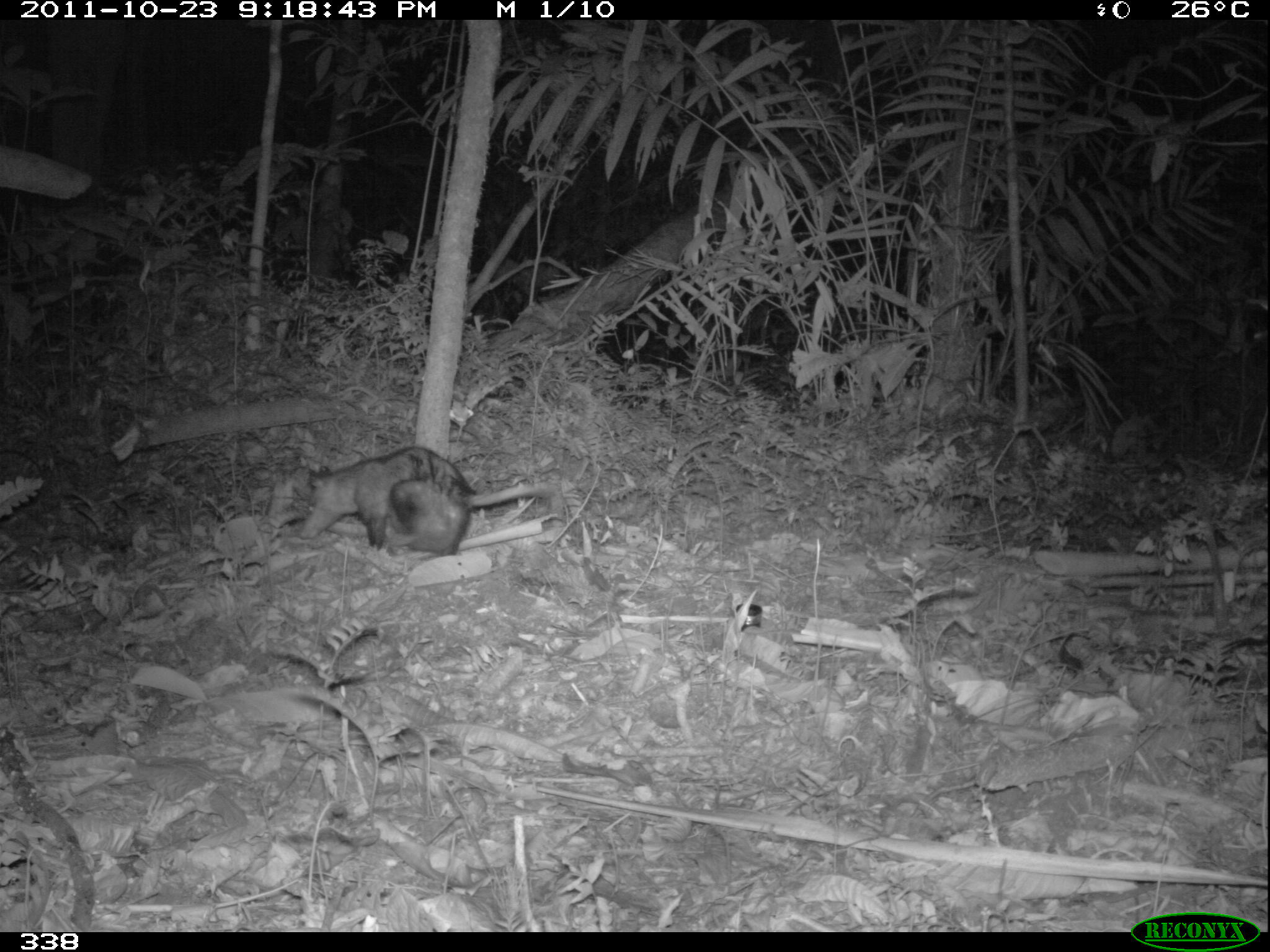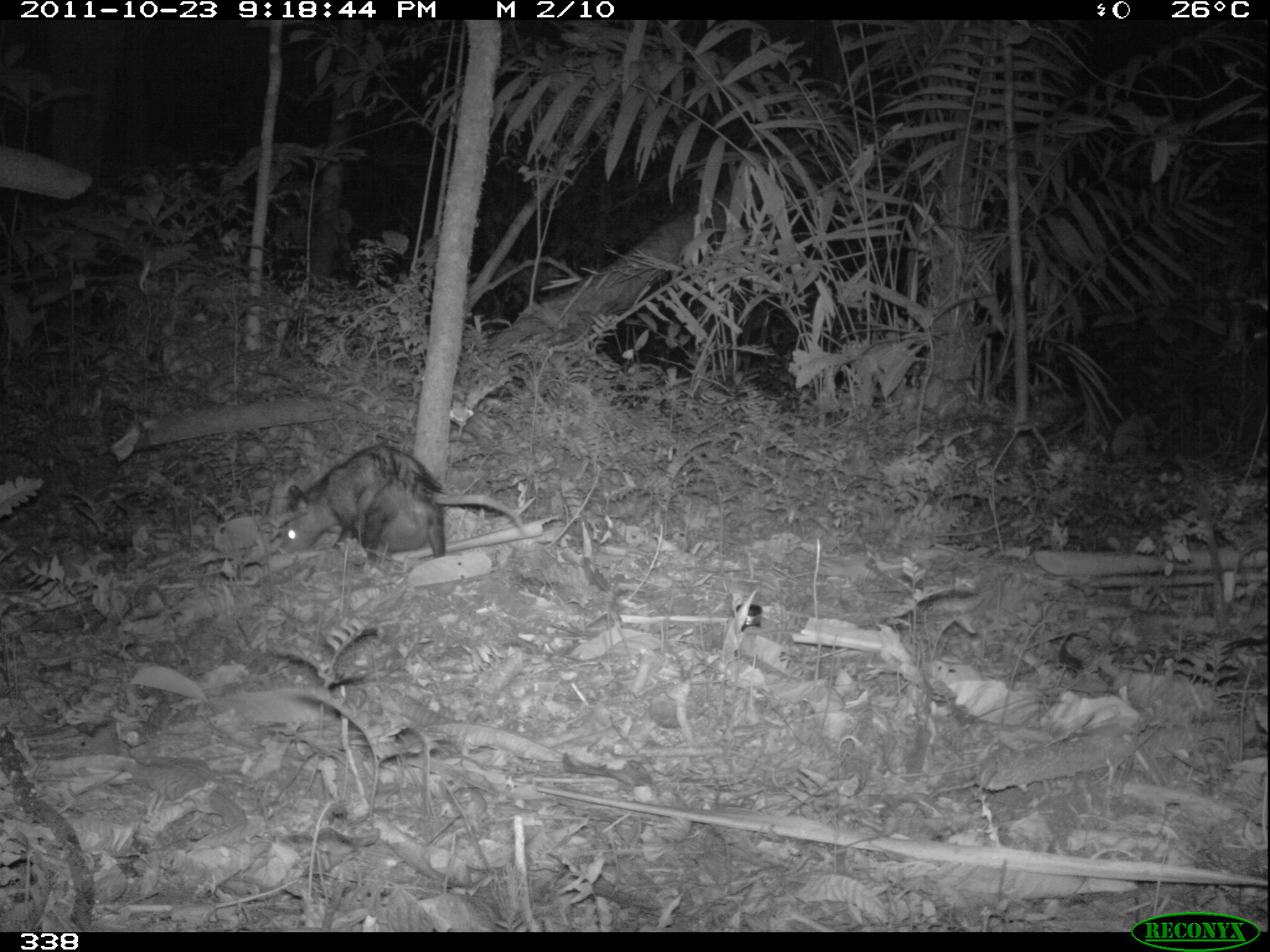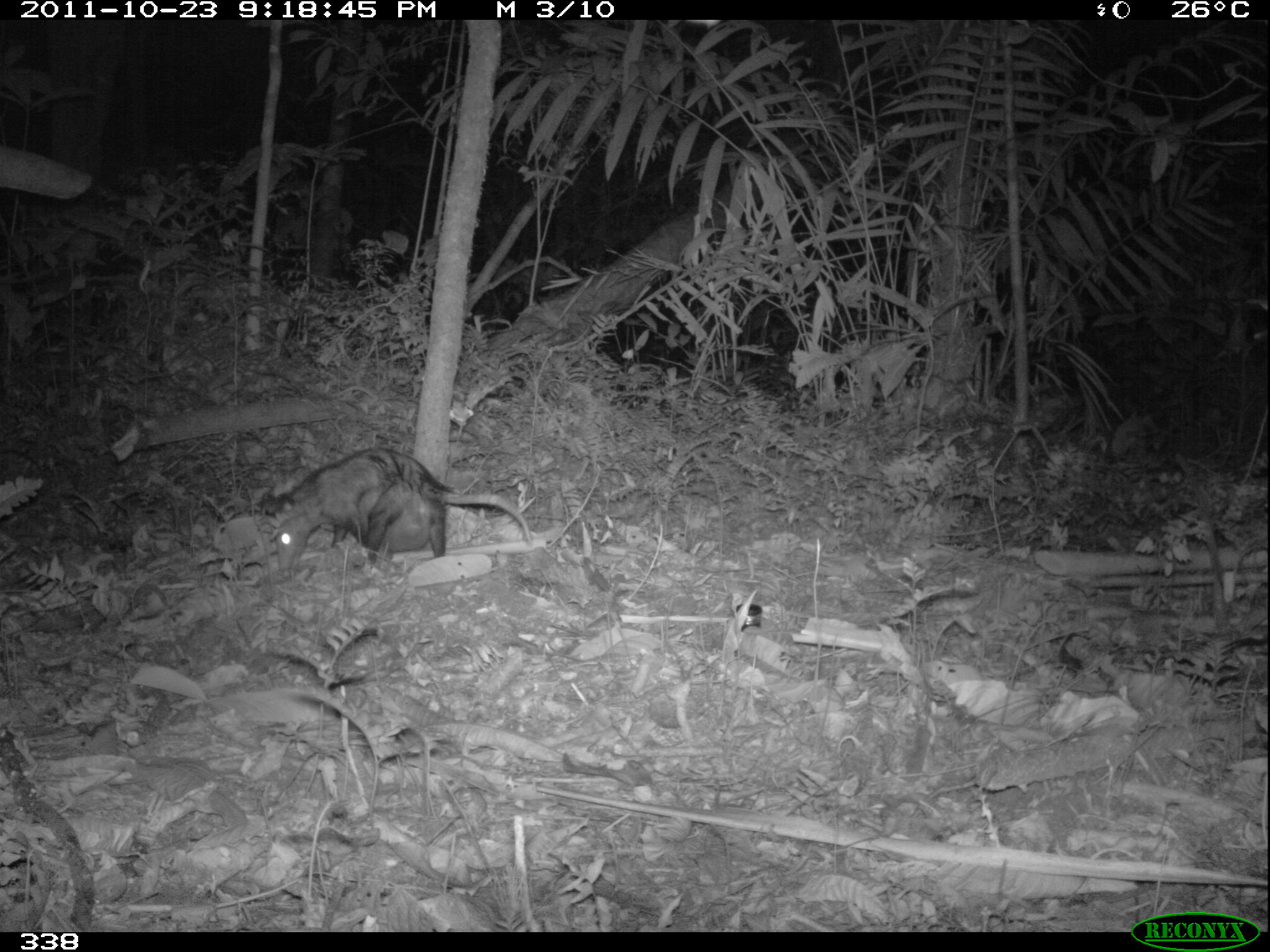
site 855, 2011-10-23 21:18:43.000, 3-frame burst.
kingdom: Animalia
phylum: Chordata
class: Mammalia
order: Didelphimorphia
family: Didelphidae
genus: Didelphis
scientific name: Didelphis marsupialis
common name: southern opossum